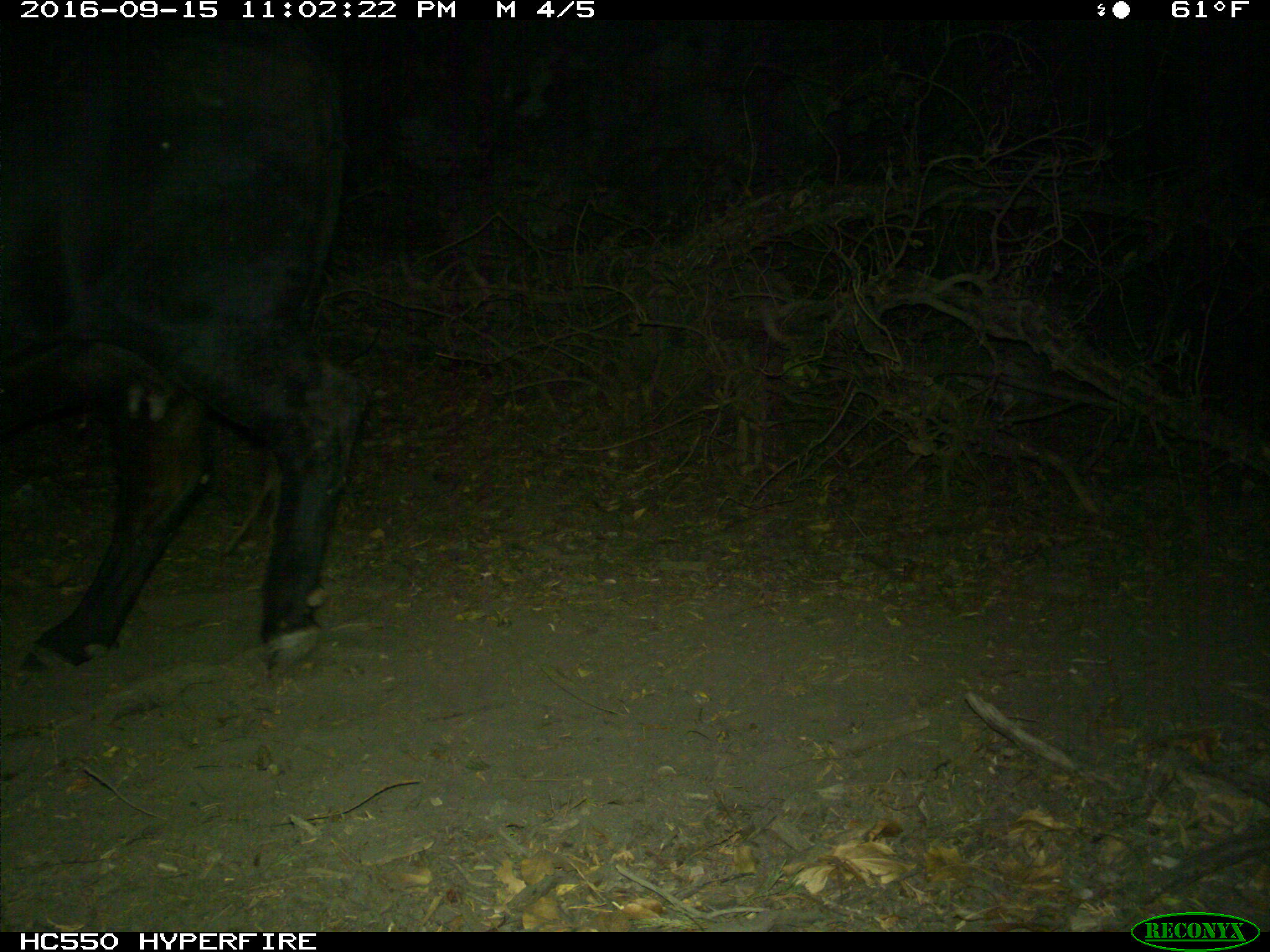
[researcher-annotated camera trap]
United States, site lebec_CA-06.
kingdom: Animalia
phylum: Chordata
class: Mammalia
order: Artiodactyla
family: Bovidae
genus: Bos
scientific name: Bos taurus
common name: domestic cow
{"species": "Bos taurus (domestic cow)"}